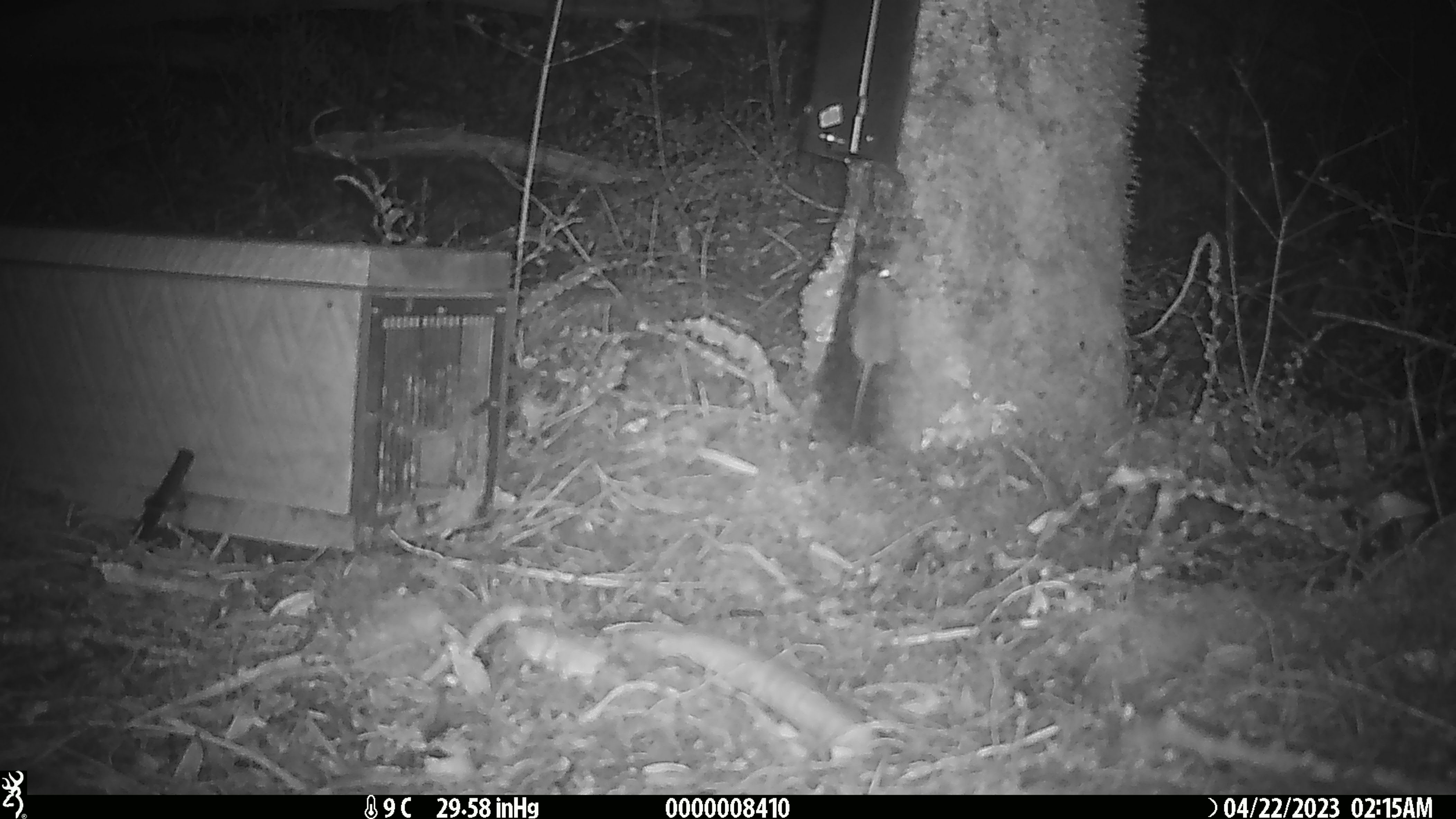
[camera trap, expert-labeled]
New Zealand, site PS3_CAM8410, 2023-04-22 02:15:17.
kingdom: Animalia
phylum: Chordata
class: Mammalia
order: Rodentia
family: Muridae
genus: Mus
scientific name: Mus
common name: mouse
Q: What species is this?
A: Mouse (Mus).